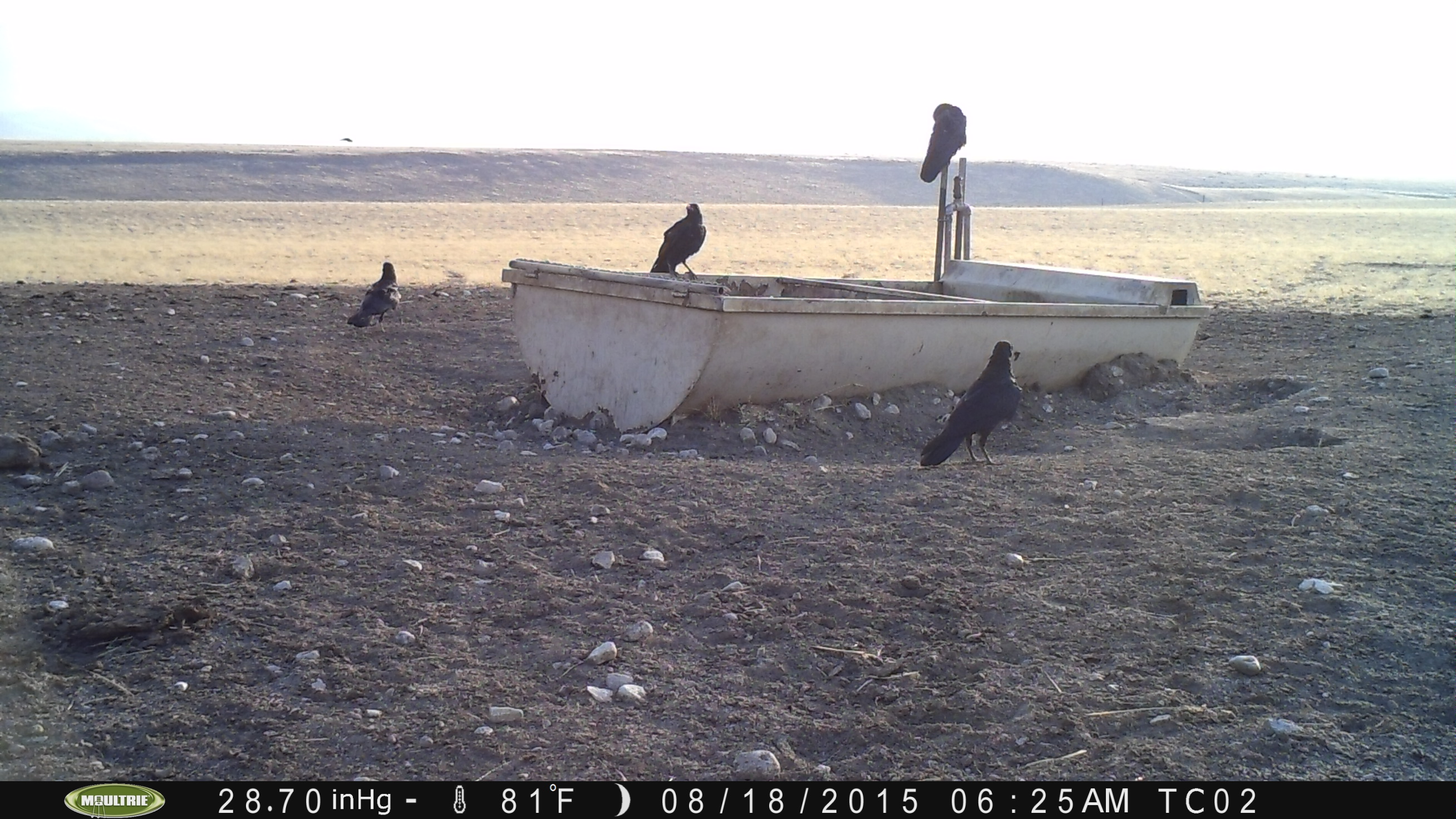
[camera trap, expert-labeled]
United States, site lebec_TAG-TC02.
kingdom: Animalia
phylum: Chordata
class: Aves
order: Passeriformes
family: Corvidae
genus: Corvus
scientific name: Corvus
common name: crows and ravens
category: unidentified corvus